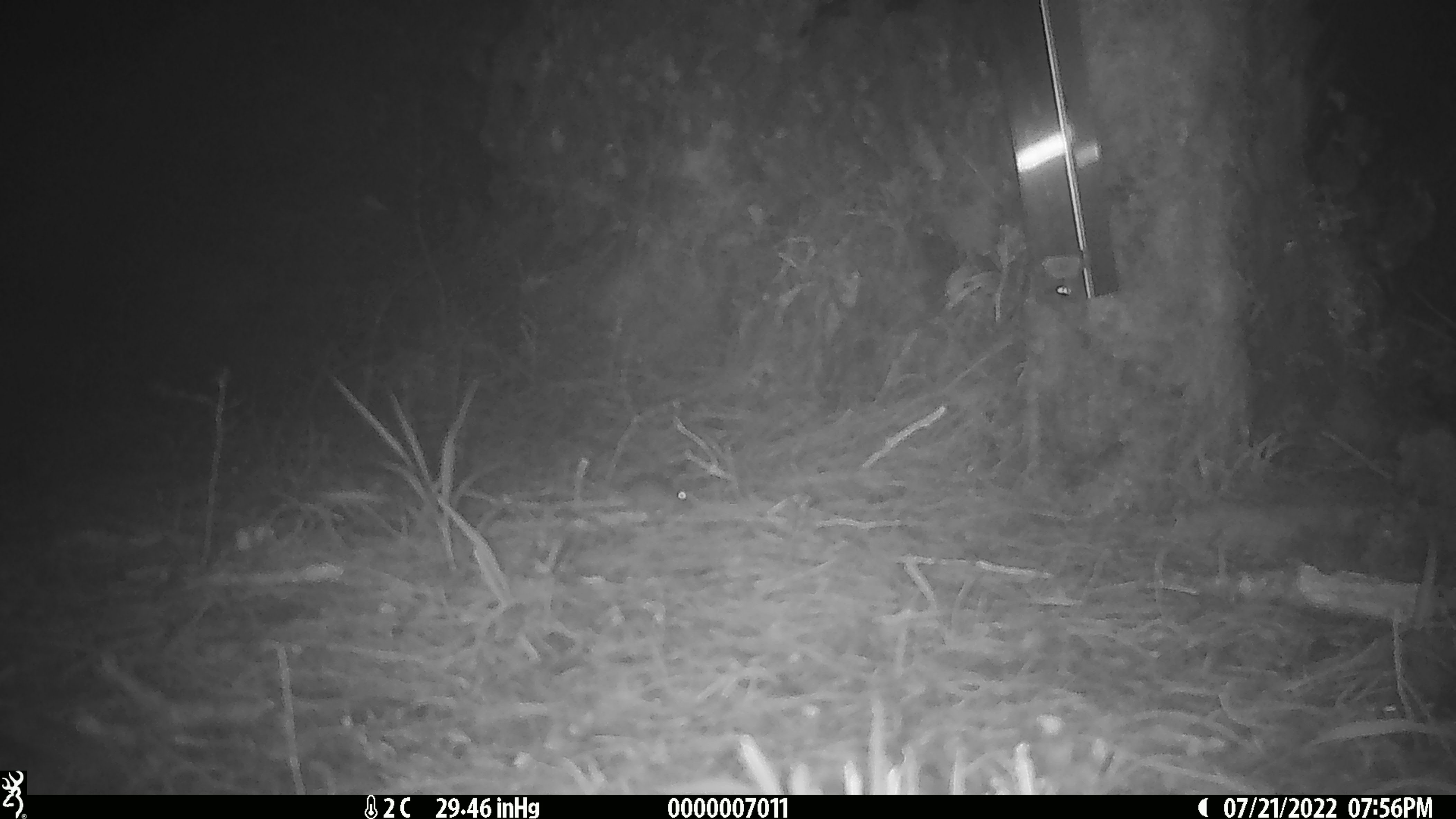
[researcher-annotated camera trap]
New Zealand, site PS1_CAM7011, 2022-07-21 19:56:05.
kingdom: Animalia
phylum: Chordata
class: Mammalia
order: Rodentia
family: Muridae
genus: Mus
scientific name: Mus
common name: mouse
Mouse (Mus).